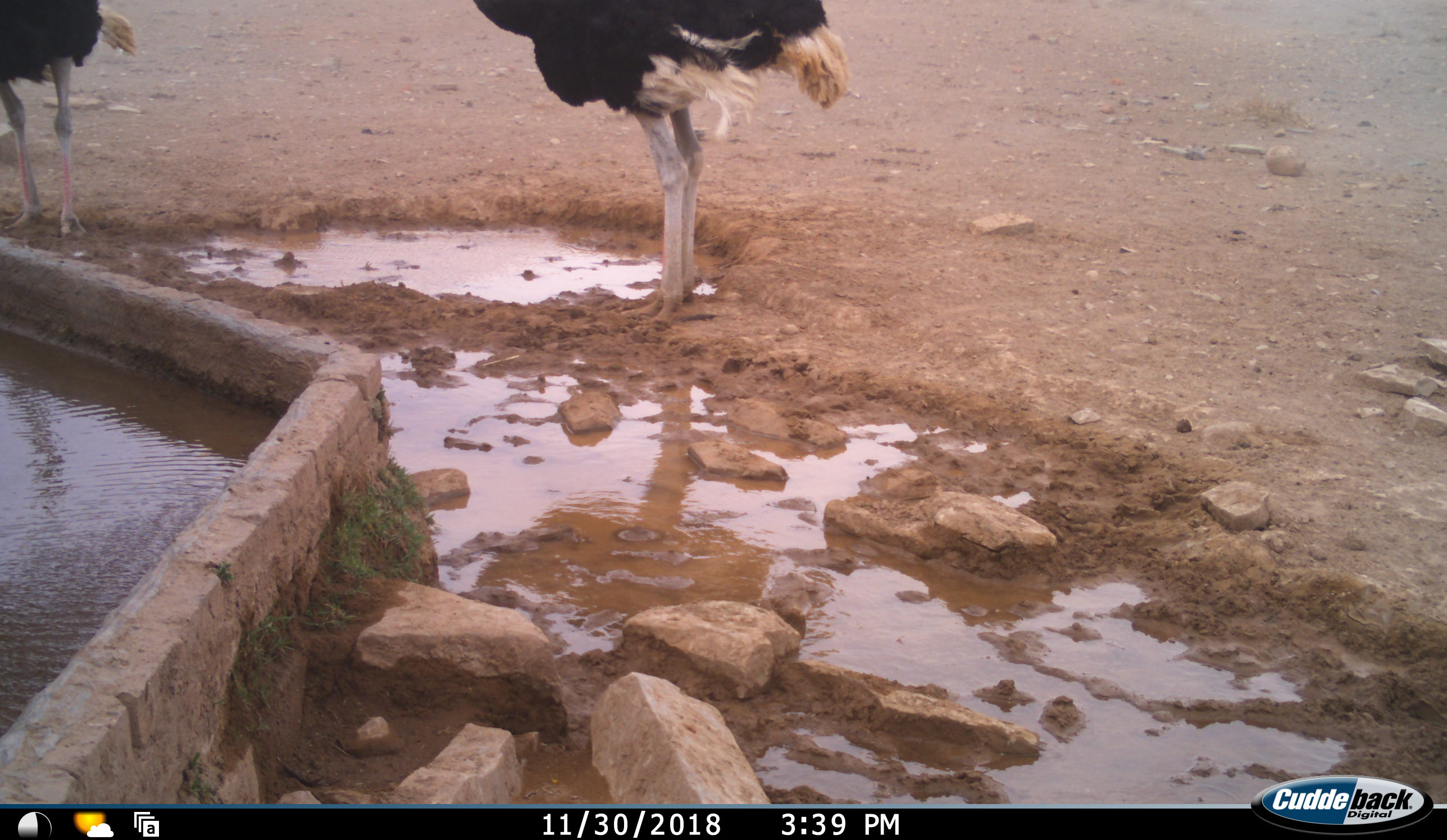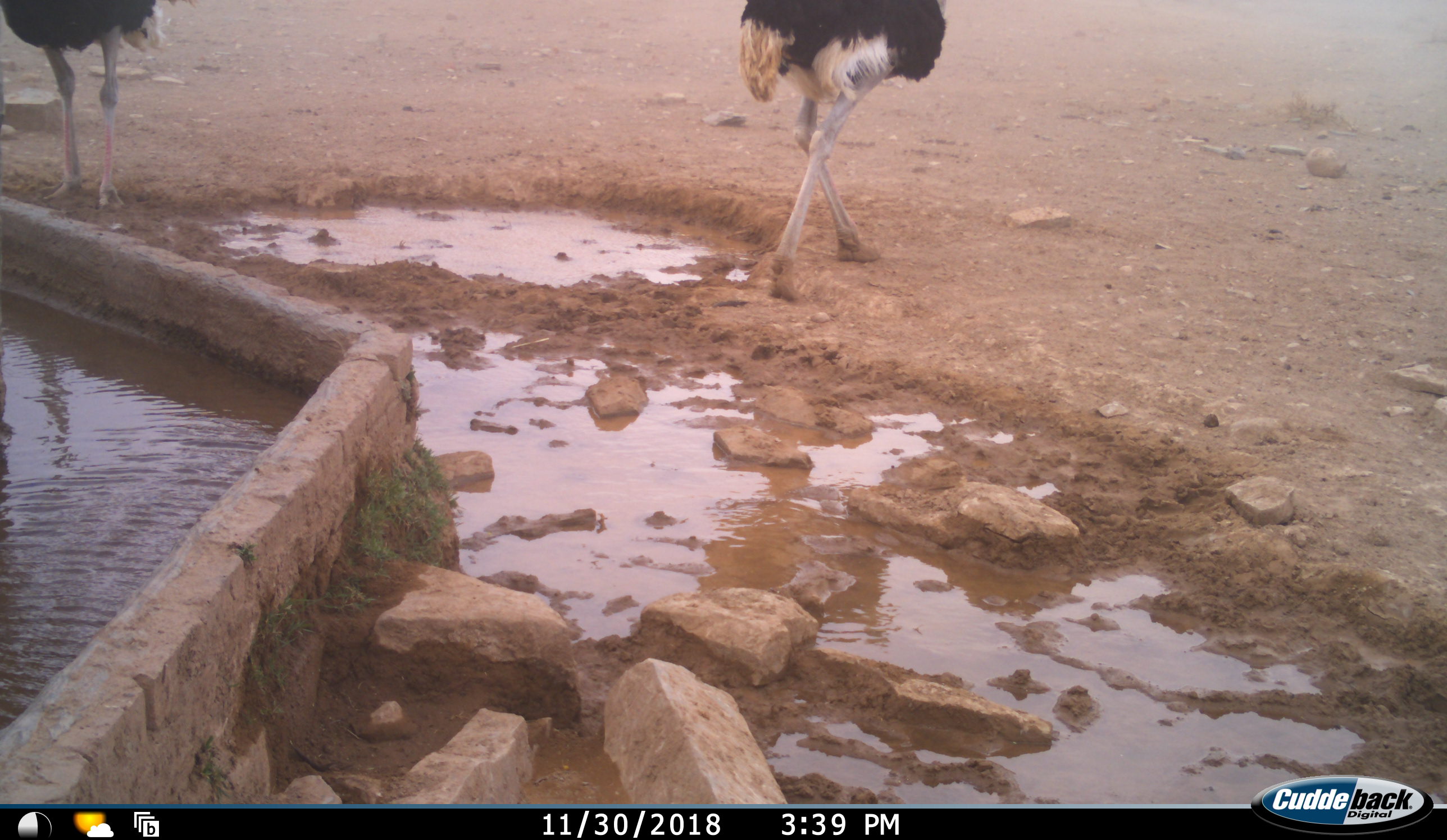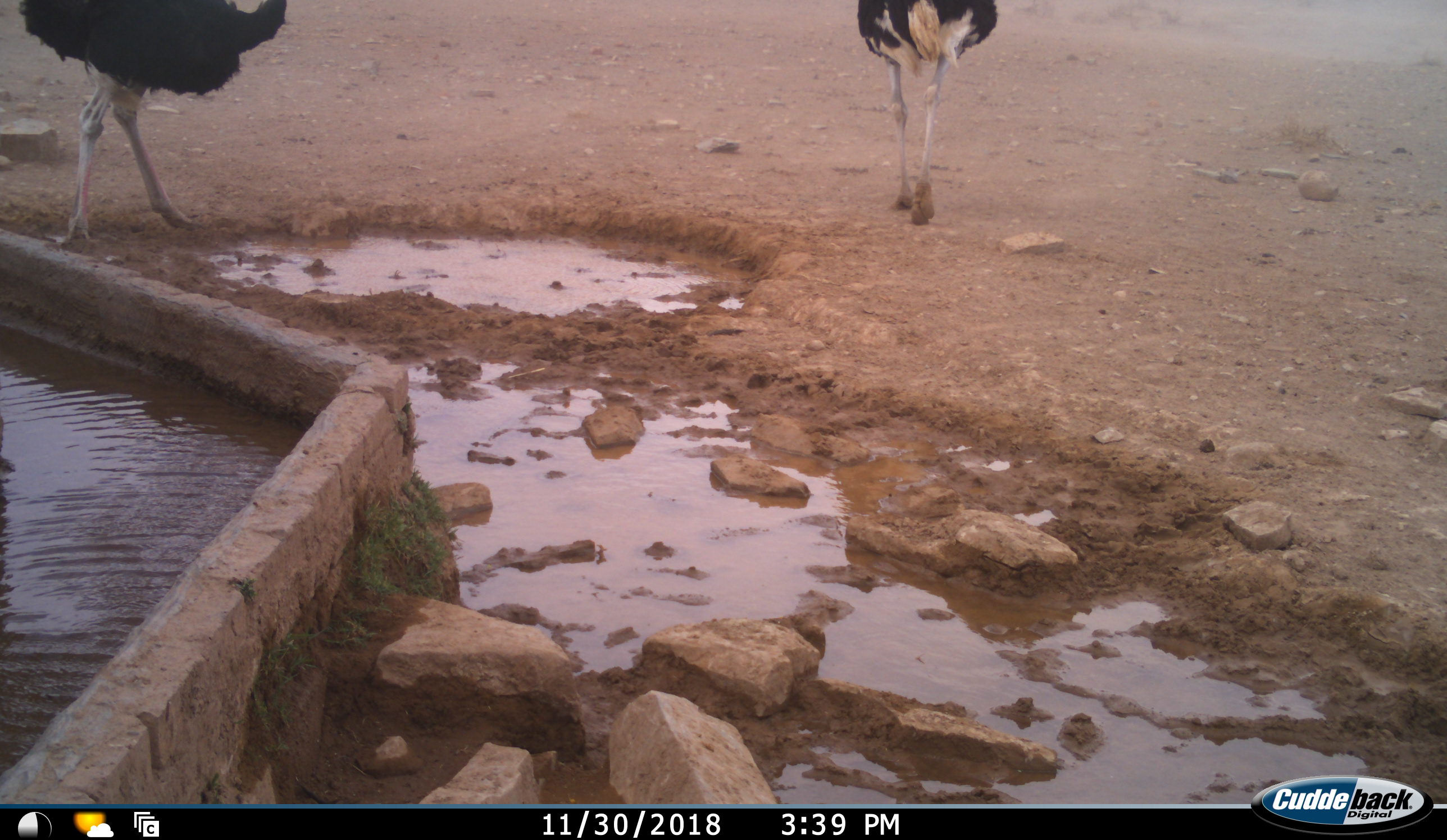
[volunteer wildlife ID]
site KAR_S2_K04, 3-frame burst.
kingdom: Animalia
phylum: Chordata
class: Aves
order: Struthioniformes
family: Struthionidae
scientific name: Struthionidae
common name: ostrich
Ostrich (Struthionidae), count 2. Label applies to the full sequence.